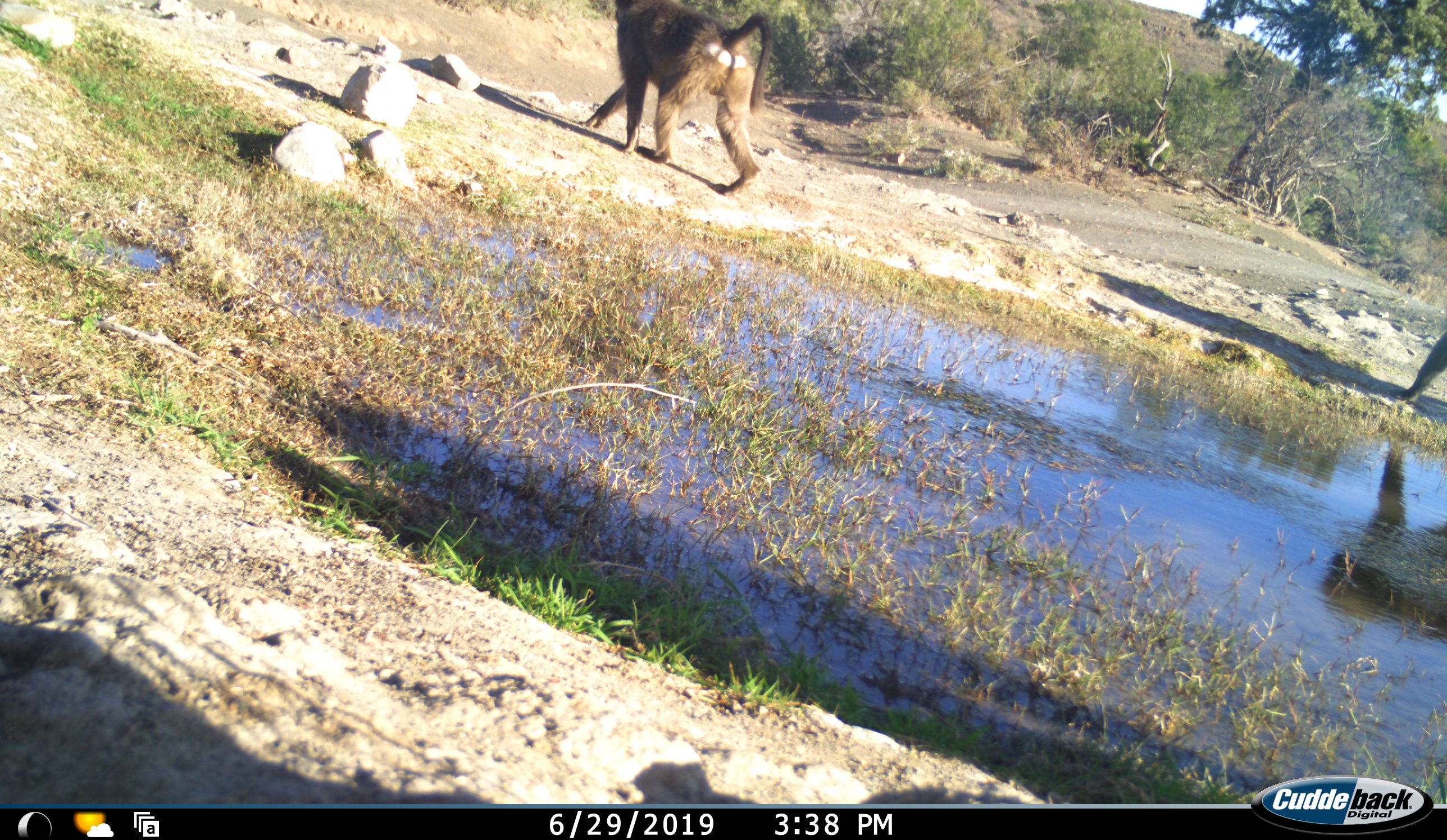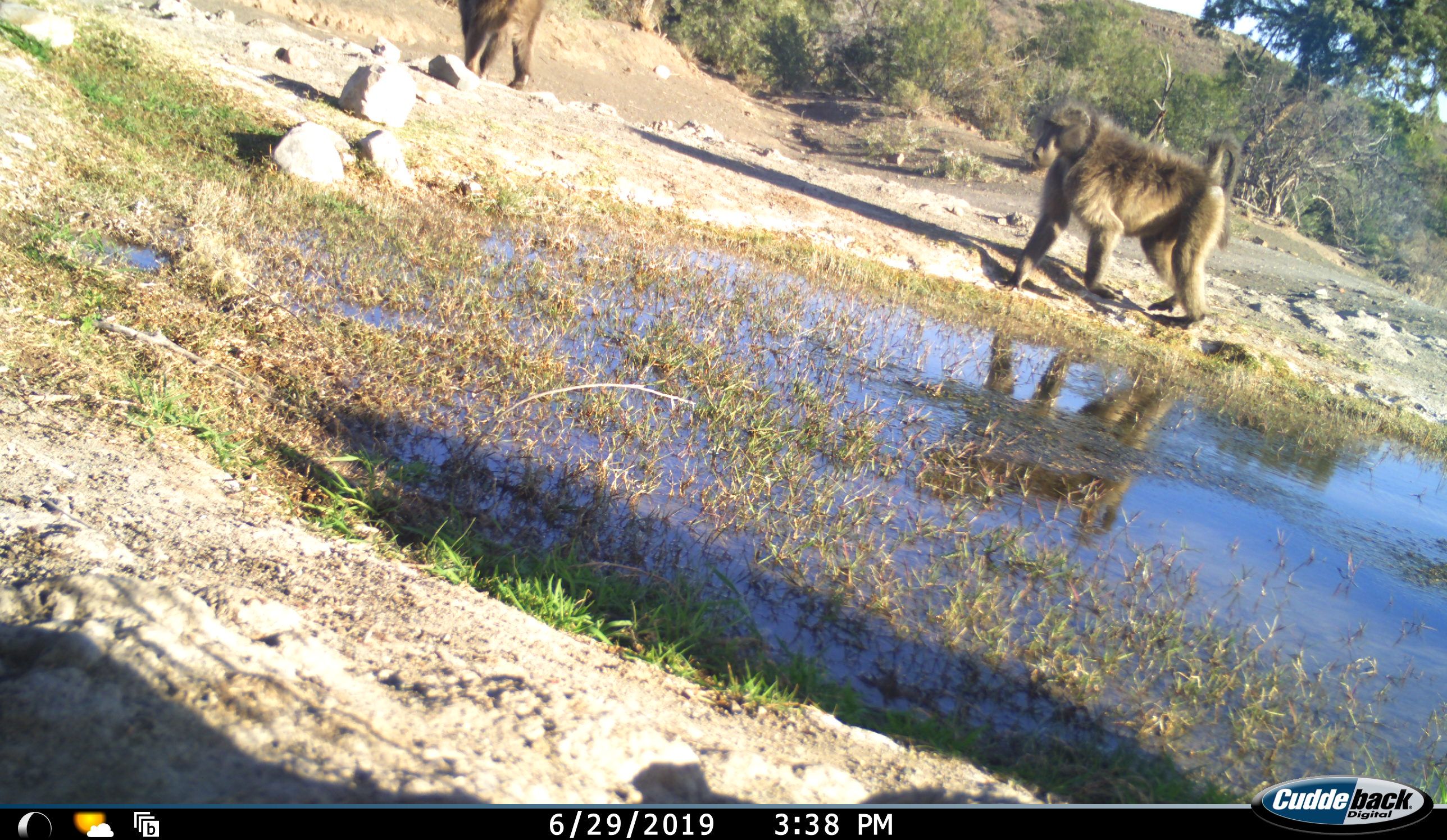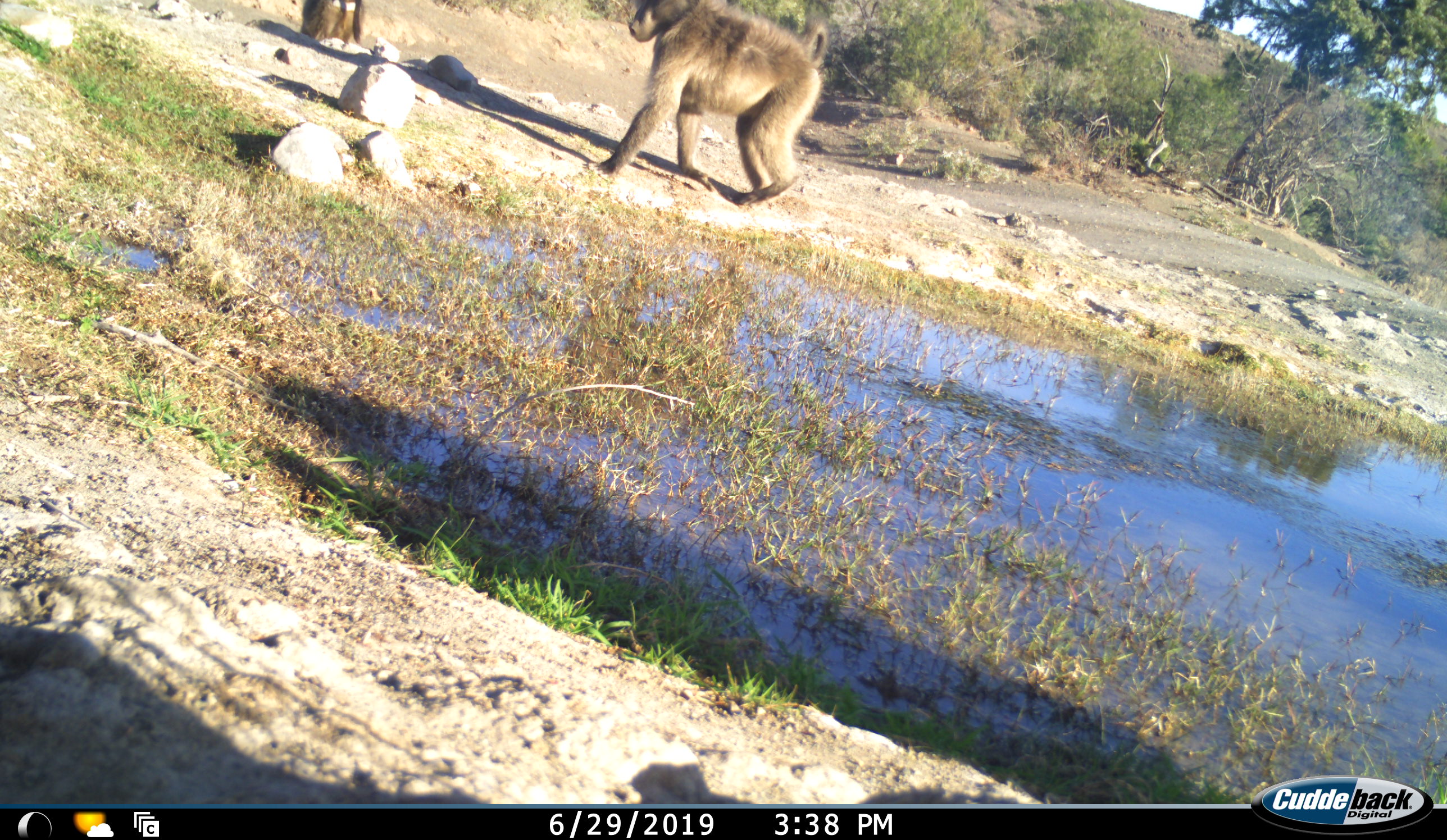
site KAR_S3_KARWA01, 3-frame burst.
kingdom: Animalia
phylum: Chordata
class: Mammalia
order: Primates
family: Cercopithecidae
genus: Papio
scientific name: Papio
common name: baboon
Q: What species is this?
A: Baboon (Papio).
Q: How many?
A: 2.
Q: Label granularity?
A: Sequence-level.